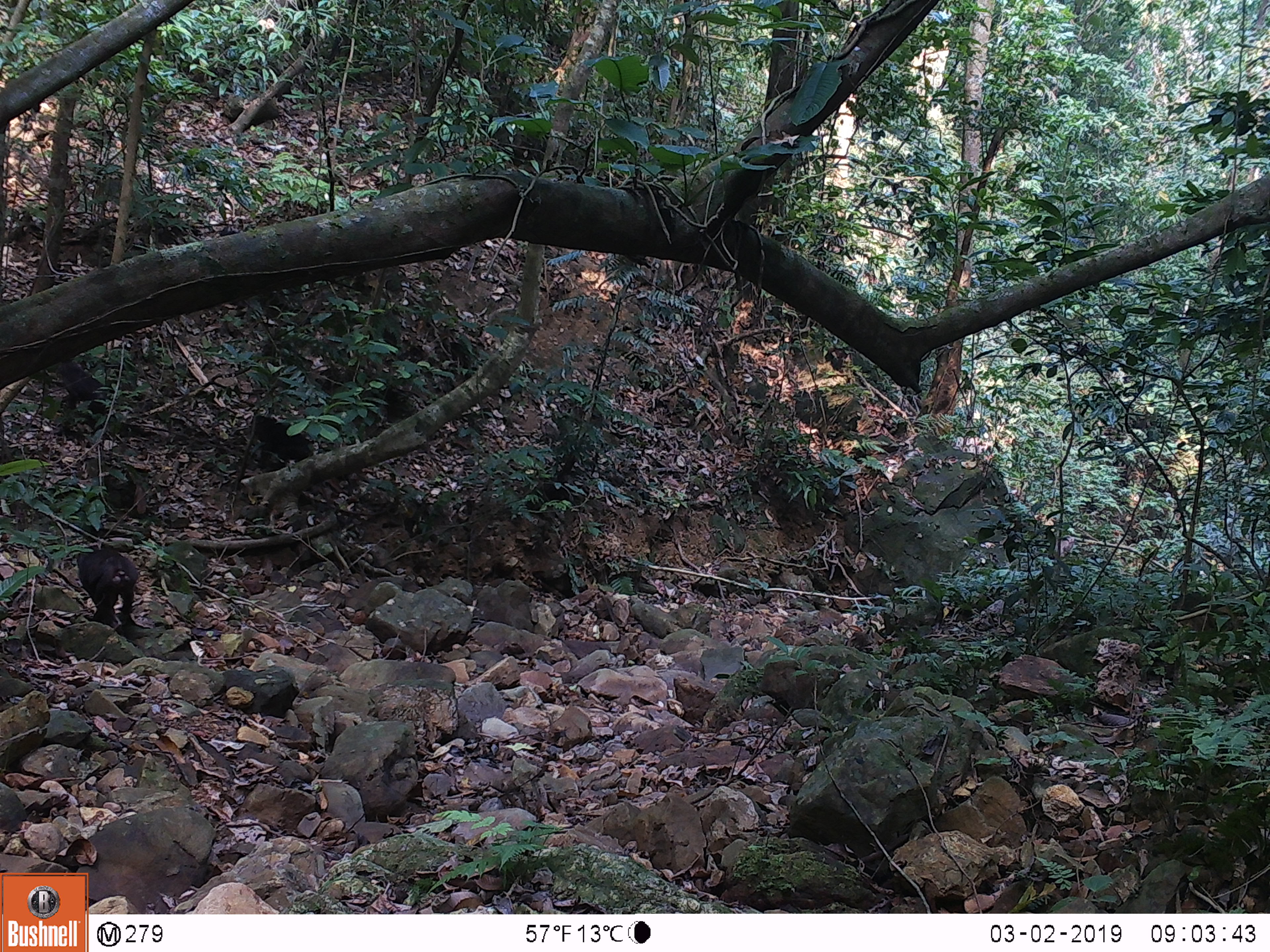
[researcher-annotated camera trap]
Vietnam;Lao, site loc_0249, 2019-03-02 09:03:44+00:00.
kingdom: Animalia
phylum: Chordata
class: Mammalia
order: Primates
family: Cercopithecidae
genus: Macaca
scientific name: Macaca arctoides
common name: stump-tailed macaque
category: stump tailed macaque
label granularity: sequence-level